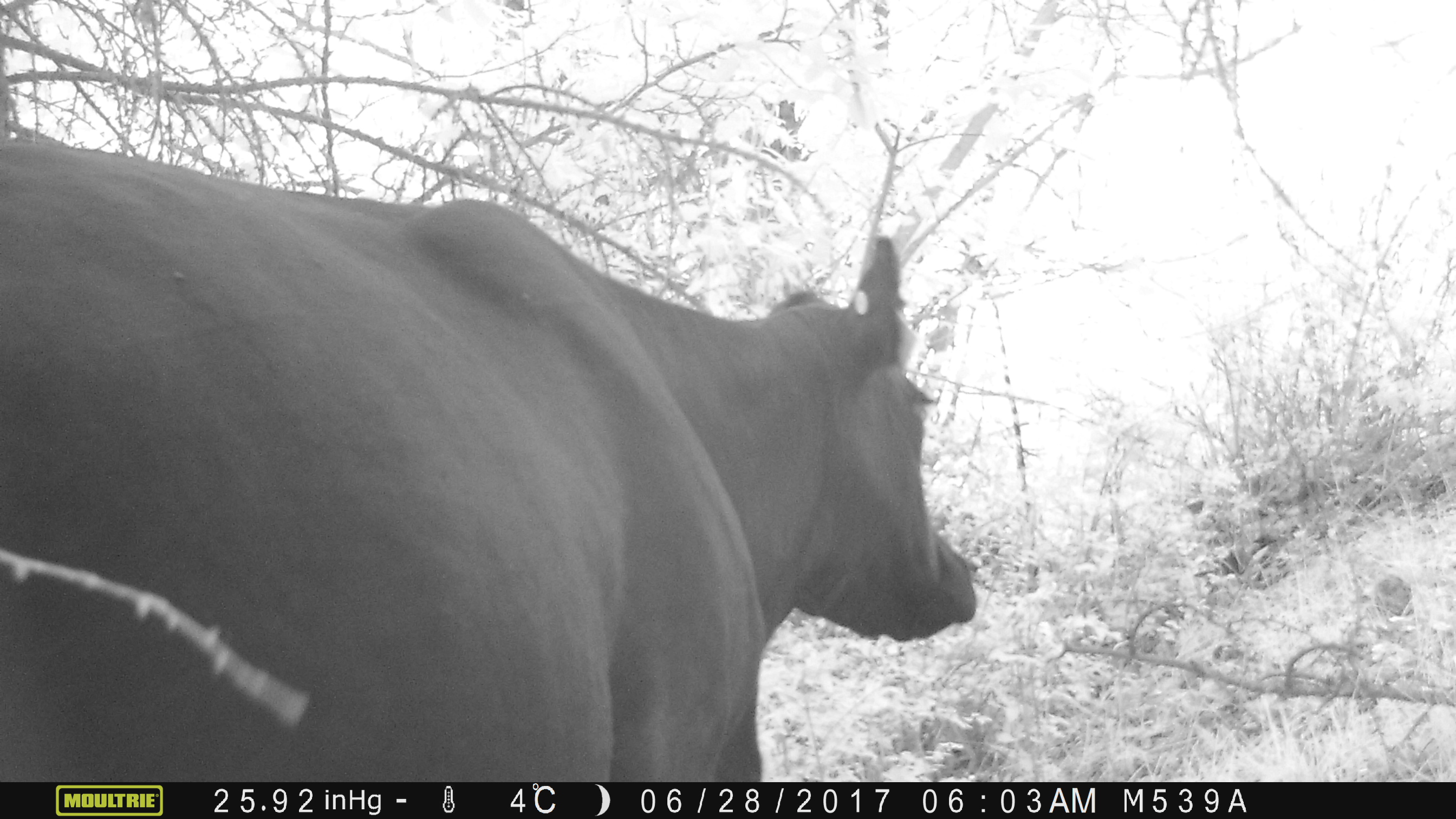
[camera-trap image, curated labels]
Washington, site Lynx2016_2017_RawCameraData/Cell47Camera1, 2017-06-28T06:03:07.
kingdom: Animalia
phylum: Chordata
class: Mammalia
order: Artiodactyla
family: Bovidae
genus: Bos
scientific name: Bos taurus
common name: domestic cattle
Domestic cattle (Bos taurus). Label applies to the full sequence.